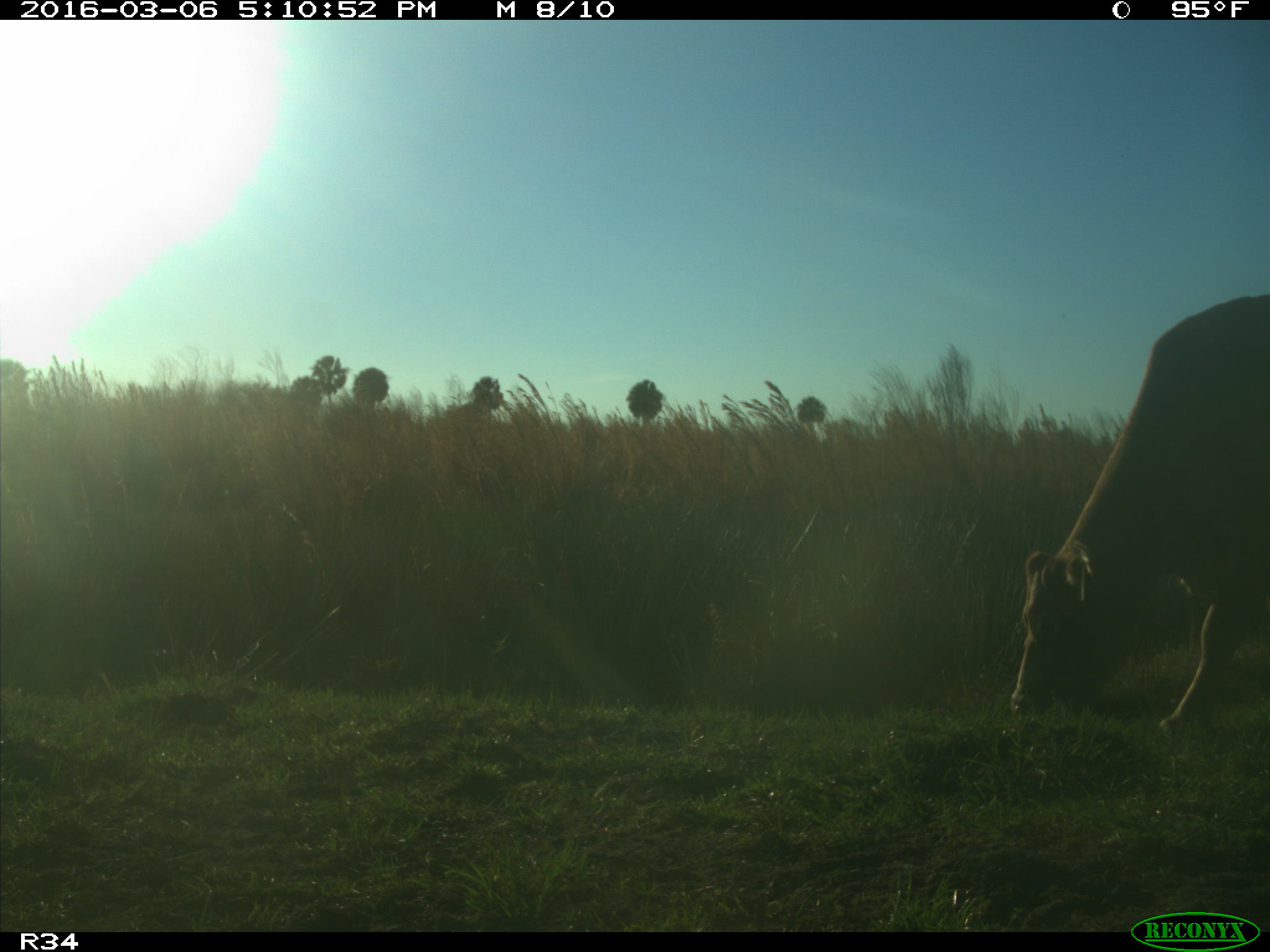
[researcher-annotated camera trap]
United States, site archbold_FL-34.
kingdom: Animalia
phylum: Chordata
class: Mammalia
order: Artiodactyla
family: Bovidae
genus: Bos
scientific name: Bos taurus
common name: domestic cow